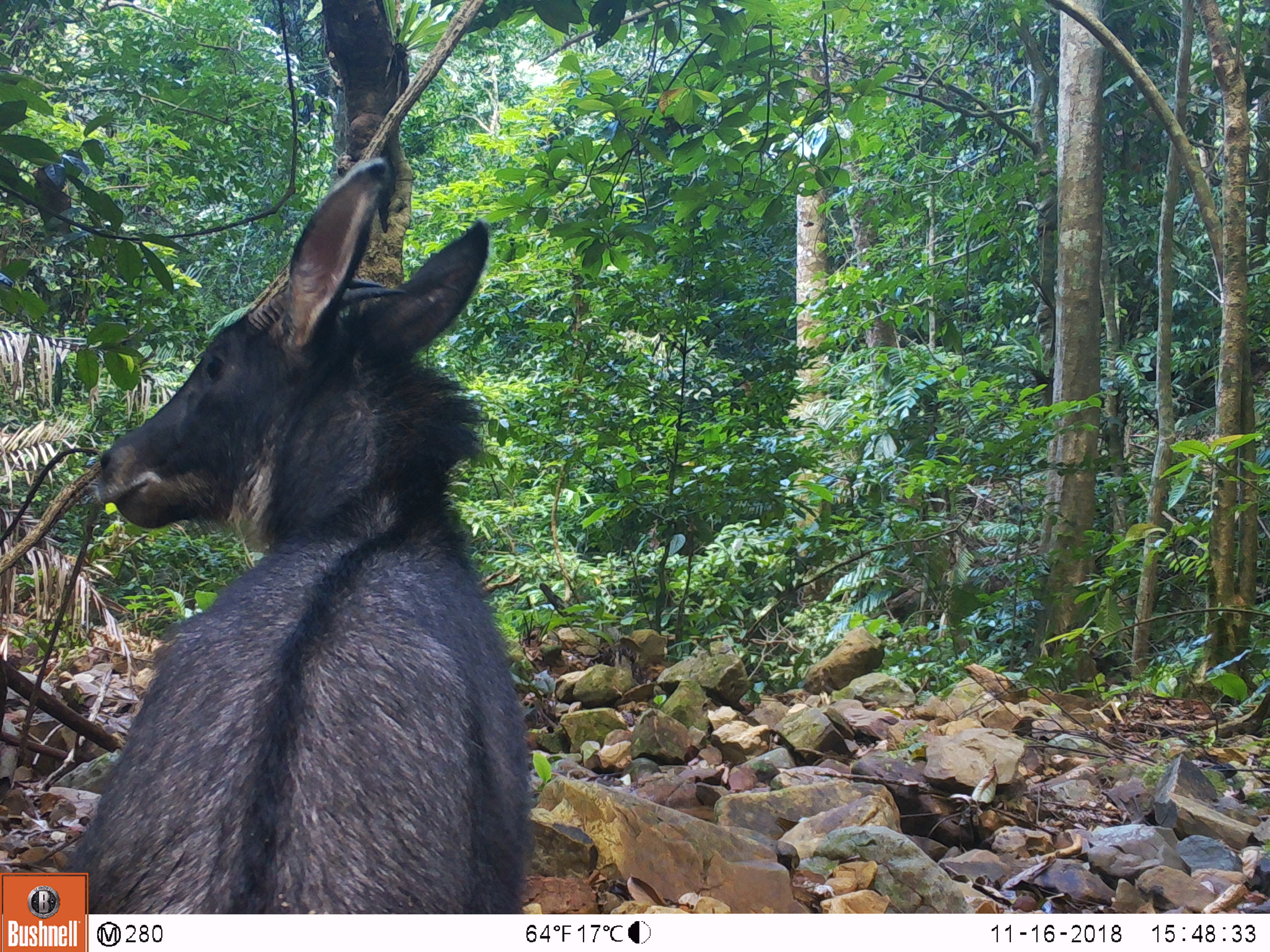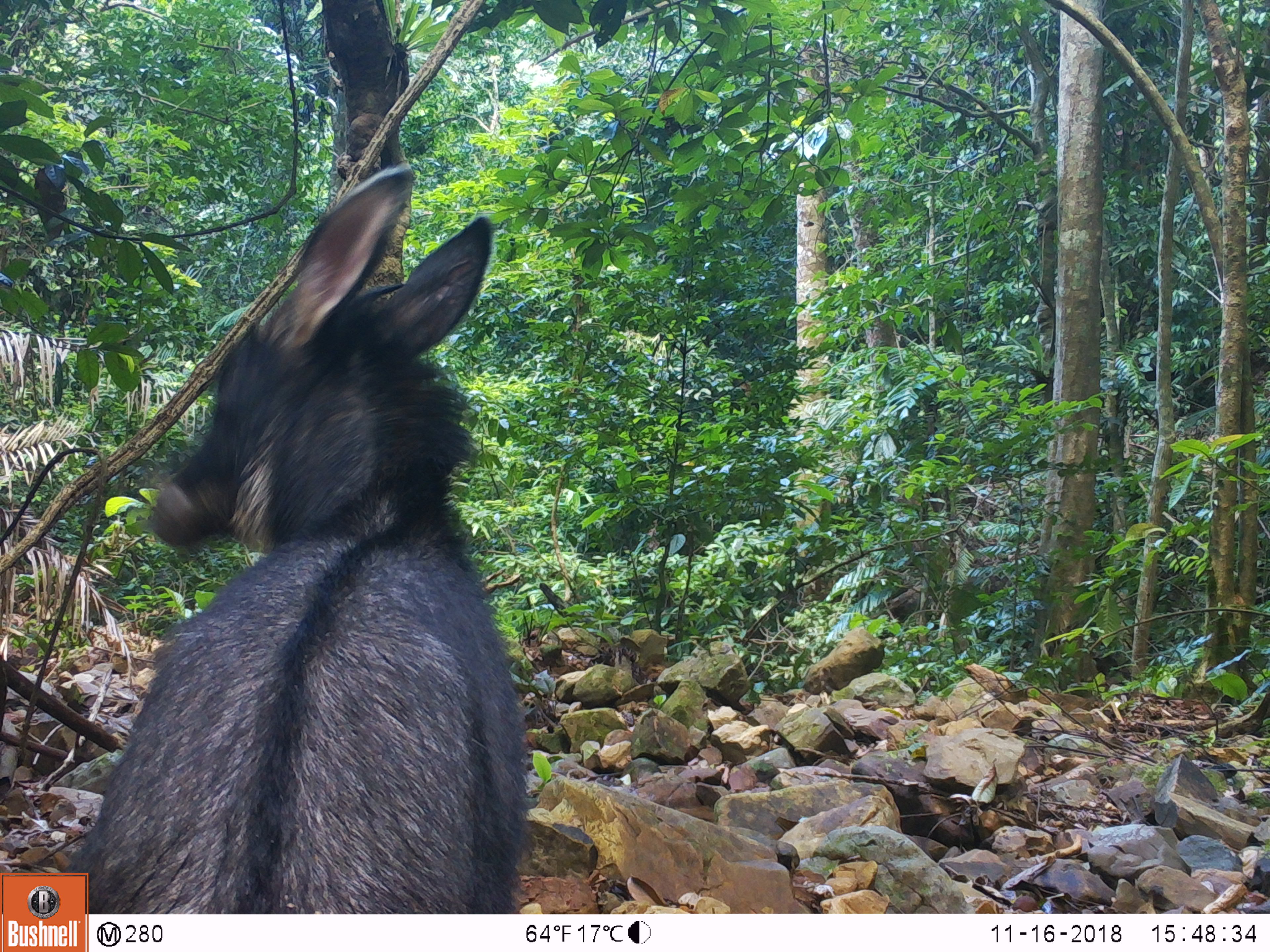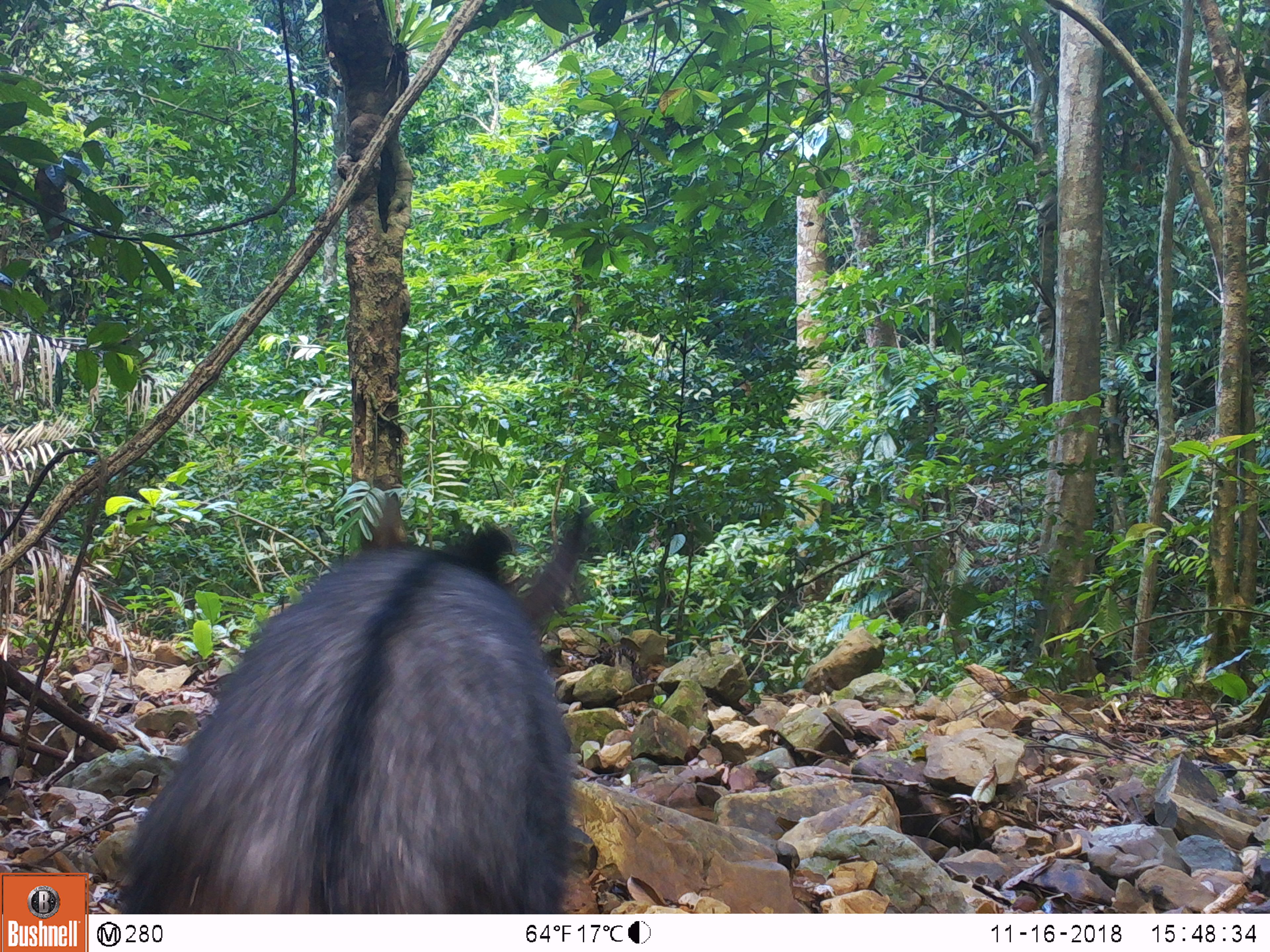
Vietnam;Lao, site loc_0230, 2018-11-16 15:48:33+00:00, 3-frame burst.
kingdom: Animalia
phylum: Chordata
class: Mammalia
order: Artiodactyla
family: Bovidae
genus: Capricornis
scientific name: Capricornis sumatraensis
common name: chinese serow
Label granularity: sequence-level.